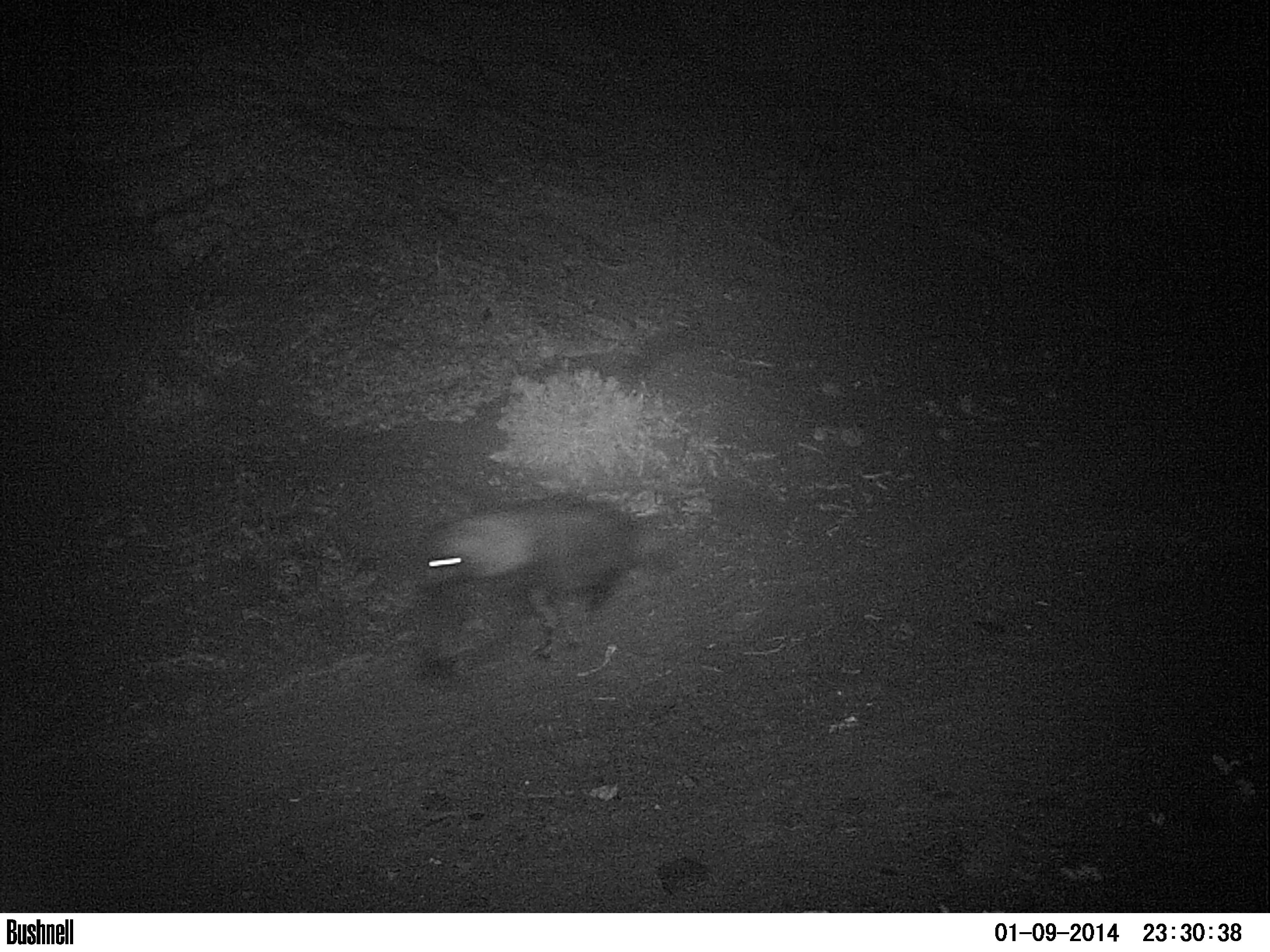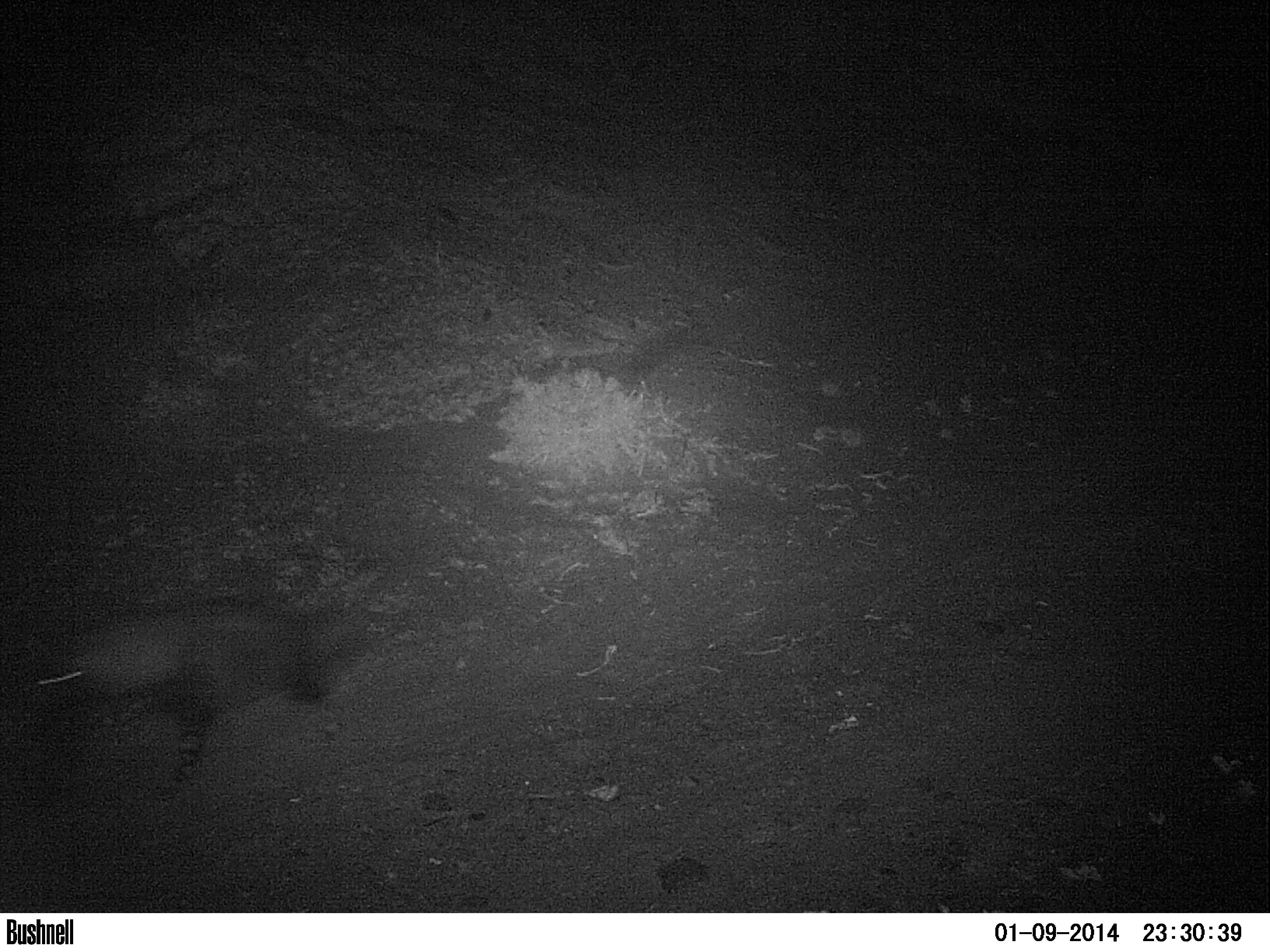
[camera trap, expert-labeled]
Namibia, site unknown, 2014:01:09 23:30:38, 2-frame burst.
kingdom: Animalia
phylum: Chordata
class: Mammalia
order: Carnivora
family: Hyaenidae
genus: Parahyaena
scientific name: Parahyaena brunnea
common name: brown hyena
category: hyaena brunnea